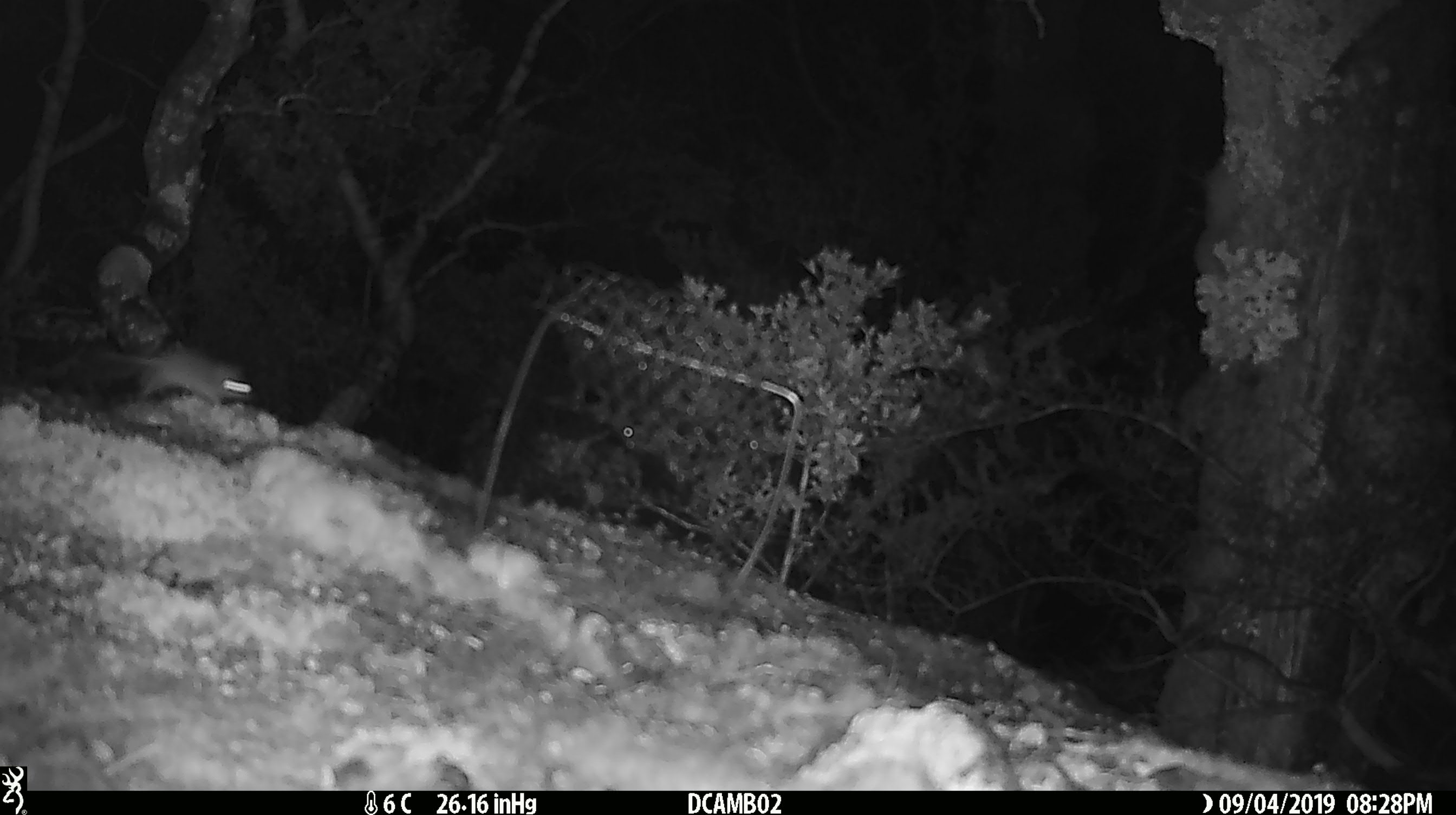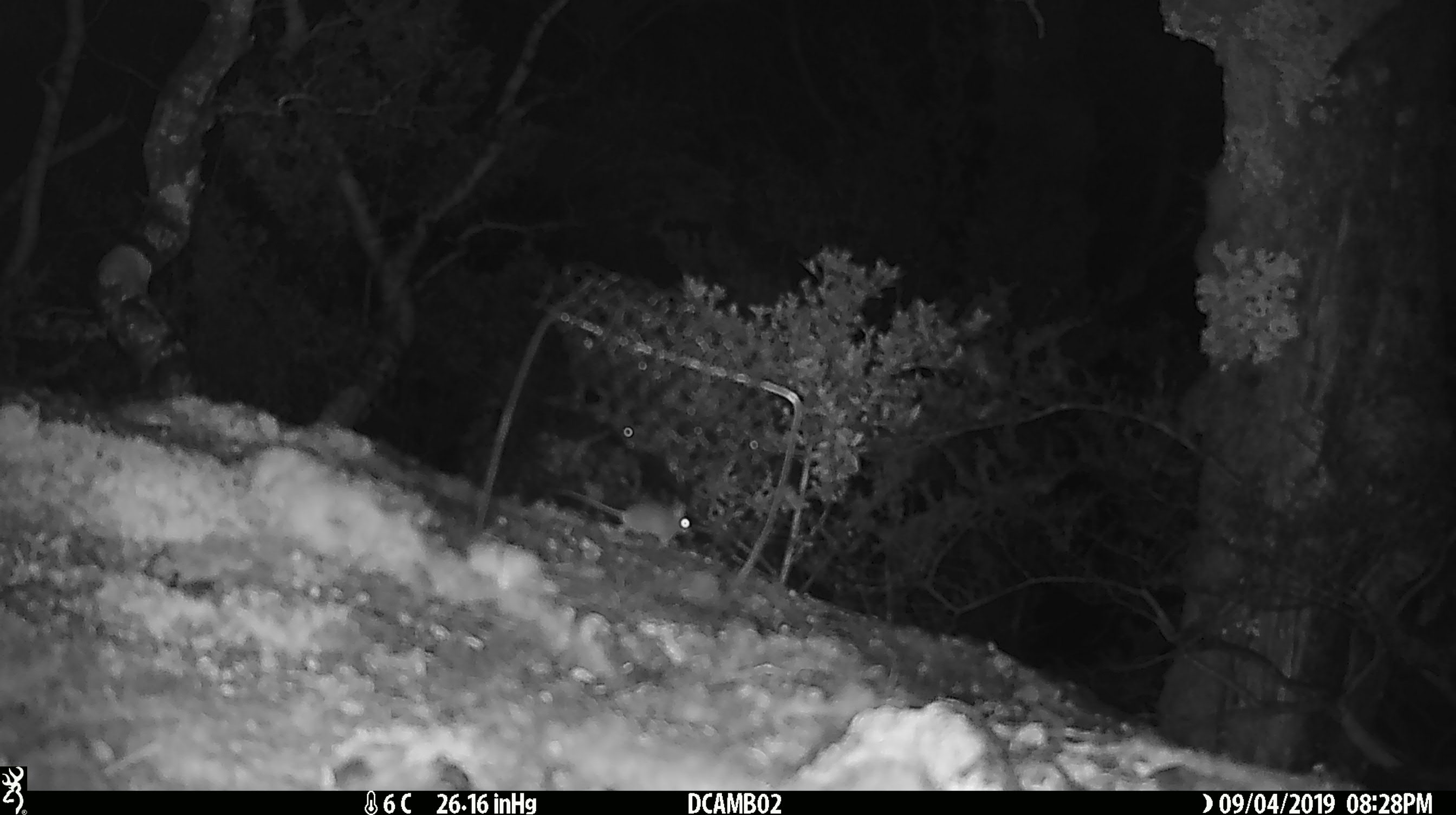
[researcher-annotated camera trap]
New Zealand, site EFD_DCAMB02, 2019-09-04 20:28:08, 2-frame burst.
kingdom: Animalia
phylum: Chordata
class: Mammalia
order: Rodentia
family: Muridae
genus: Mus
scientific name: Mus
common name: mouse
Mouse (Mus).